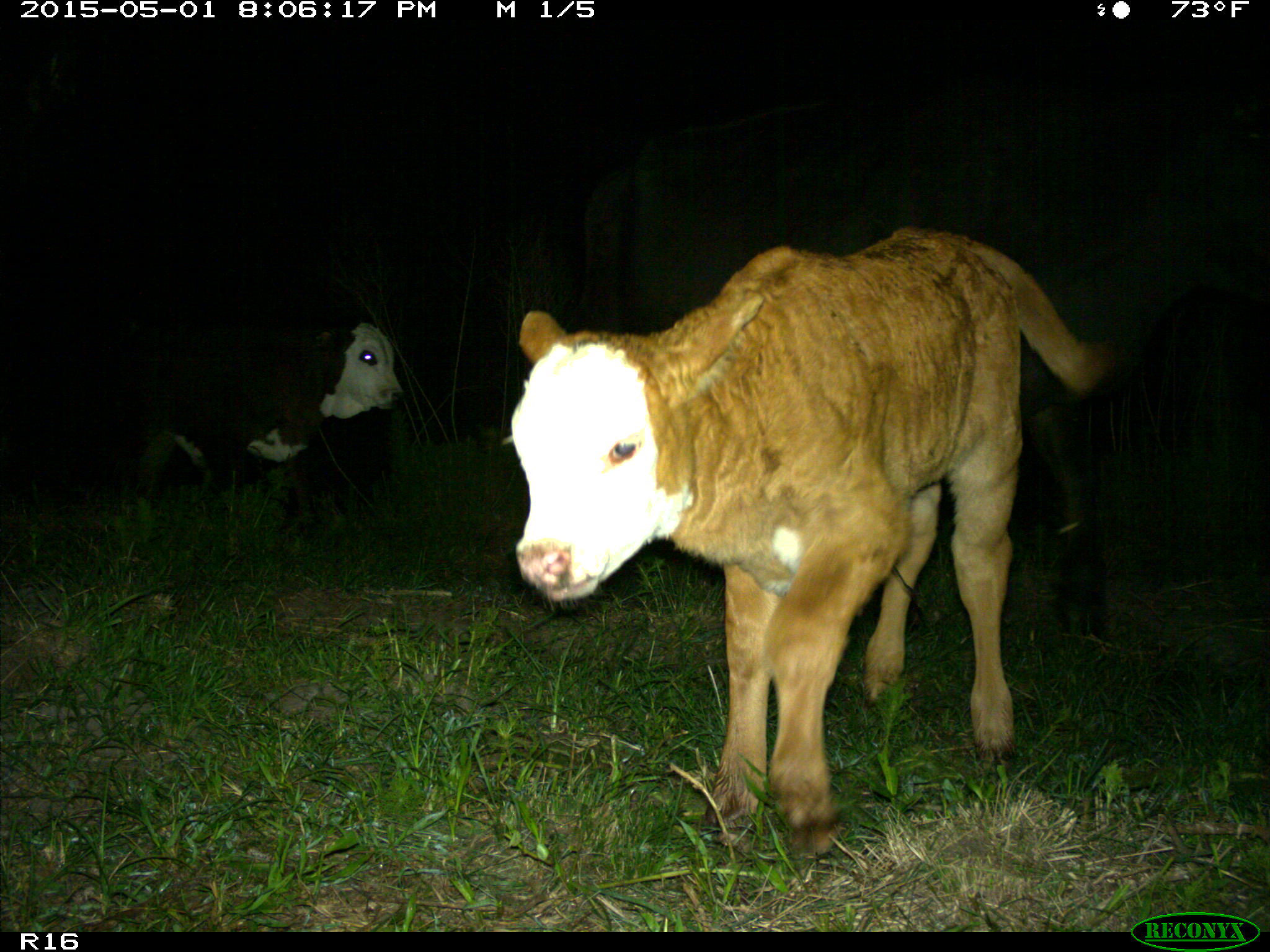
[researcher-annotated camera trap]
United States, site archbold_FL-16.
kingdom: Animalia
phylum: Chordata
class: Mammalia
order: Artiodactyla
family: Bovidae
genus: Bos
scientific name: Bos taurus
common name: domestic cow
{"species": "Bos taurus (domestic cow)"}